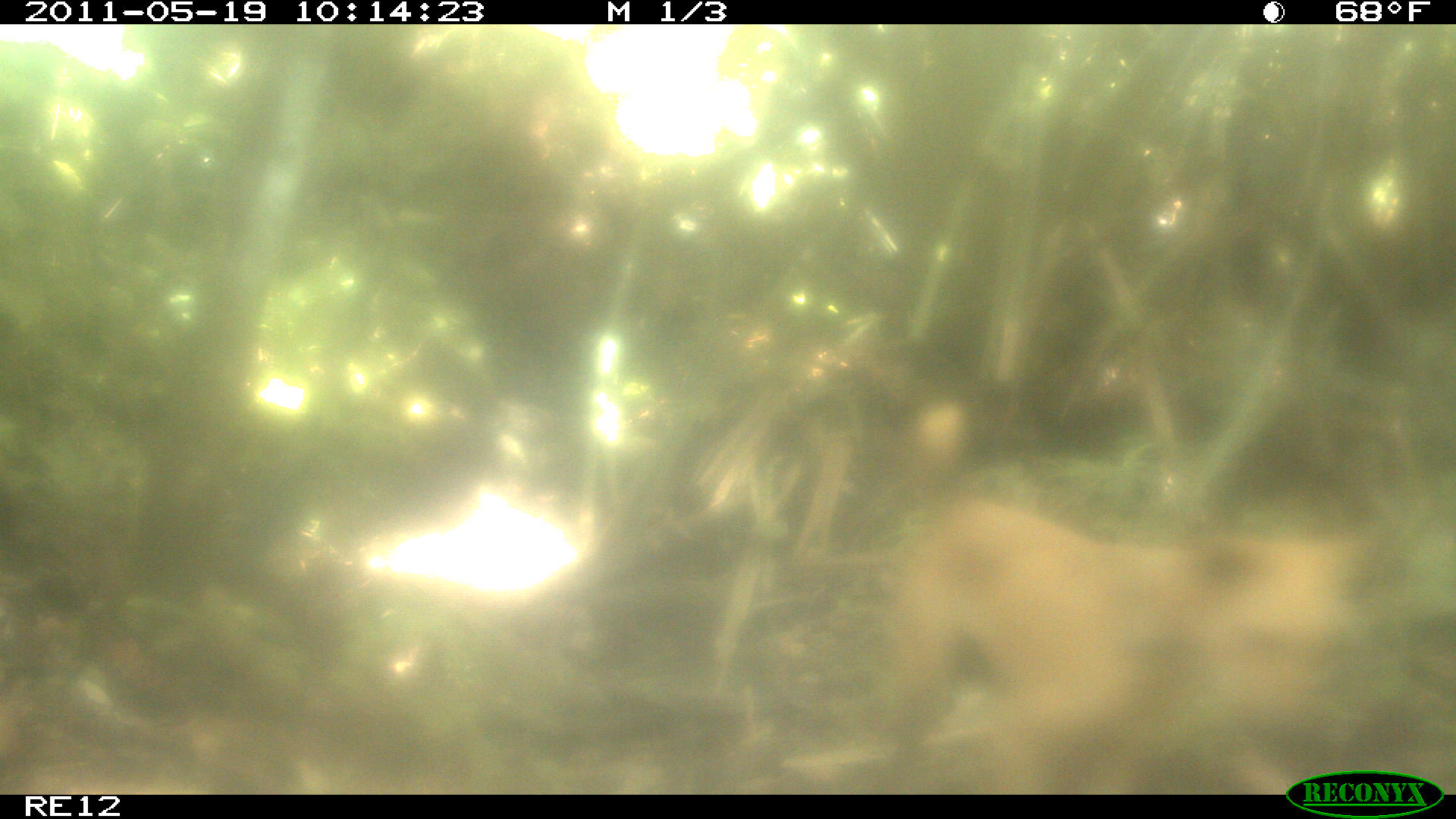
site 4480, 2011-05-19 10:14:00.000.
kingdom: Animalia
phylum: Chordata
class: Mammalia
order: Carnivora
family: Canidae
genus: Canis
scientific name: Canis familiaris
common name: domestic dog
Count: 2.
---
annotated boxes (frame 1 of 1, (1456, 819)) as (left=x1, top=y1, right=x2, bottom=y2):
canis familiaris: (left=875, top=501, right=1381, bottom=789)